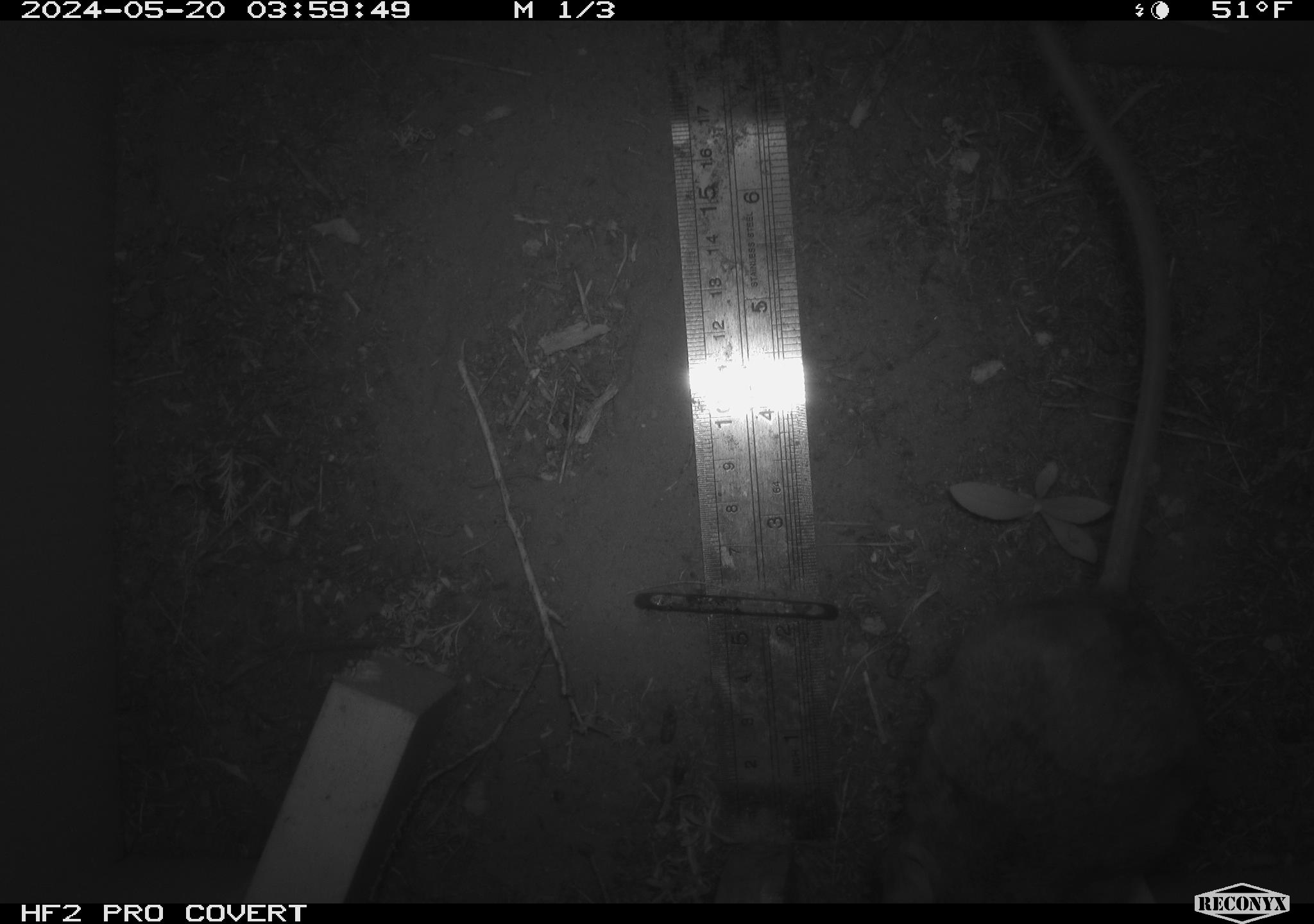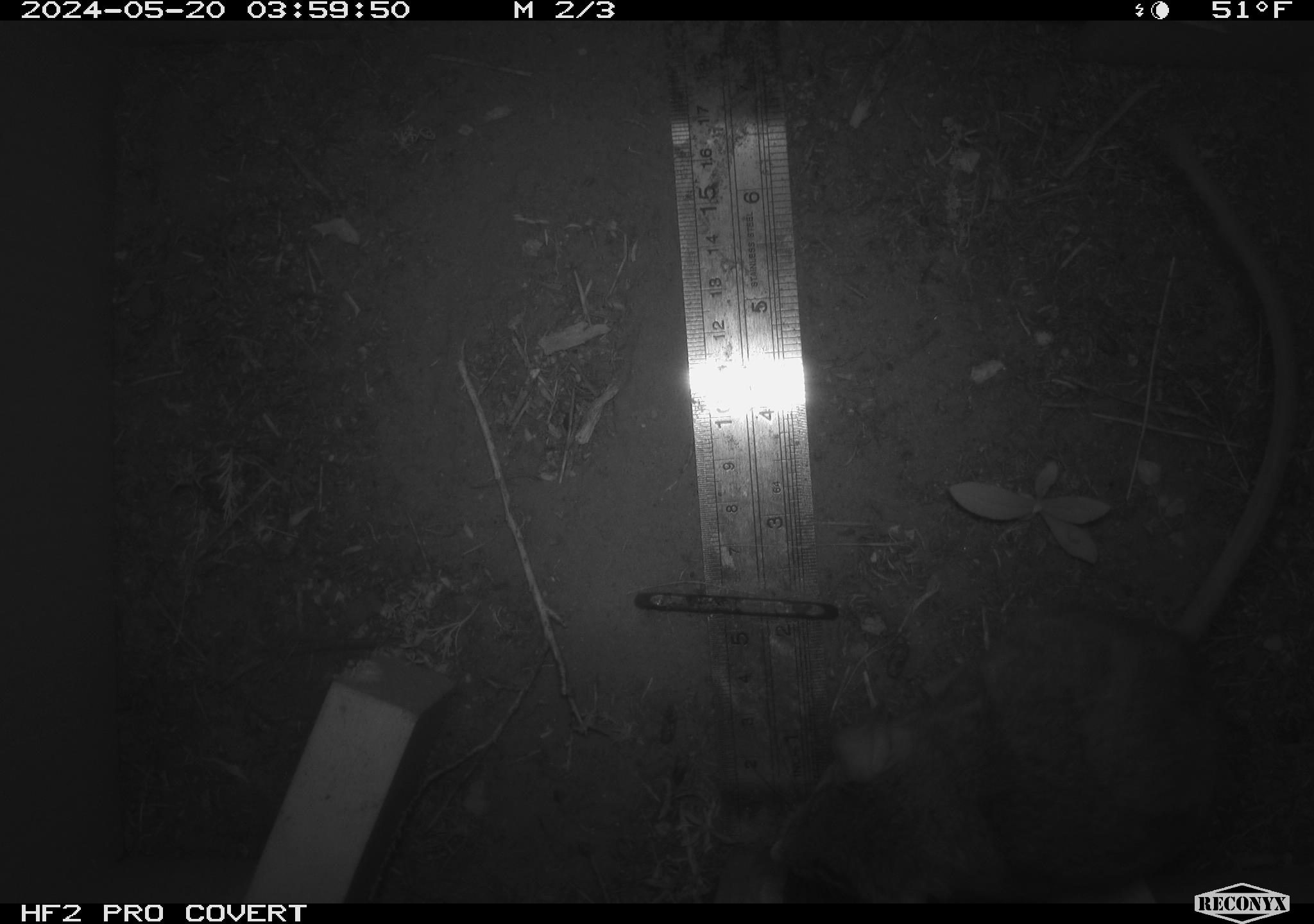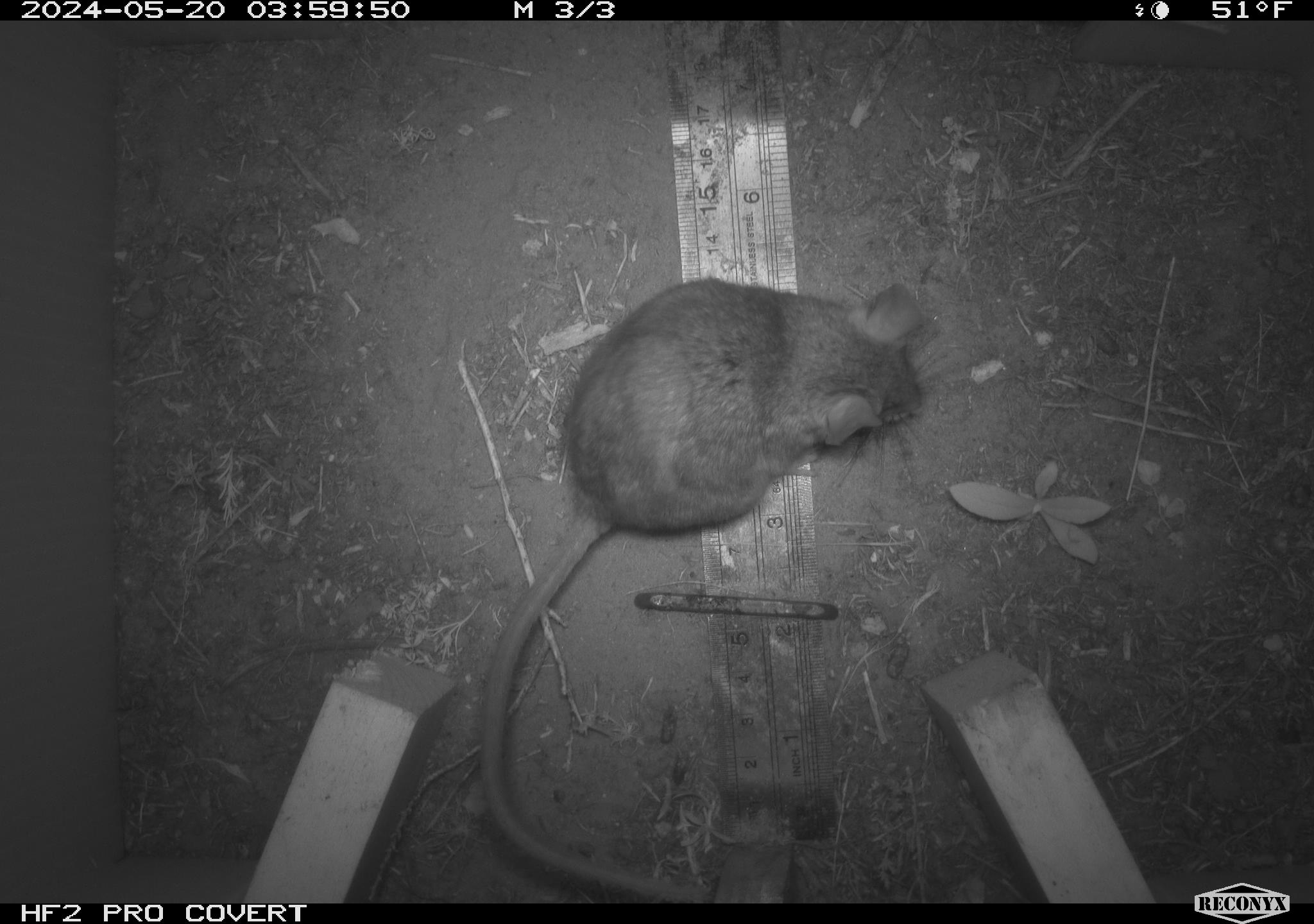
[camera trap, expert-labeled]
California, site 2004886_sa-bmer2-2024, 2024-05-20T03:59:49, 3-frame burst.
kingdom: Animalia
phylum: Chordata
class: Mammalia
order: Rodentia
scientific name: Rodentia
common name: woodrat or rat or mouse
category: woodrat or rat or mouse species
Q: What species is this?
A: Woodrat or rat or mouse species (woodrat or rat or mouse) (Rodentia).